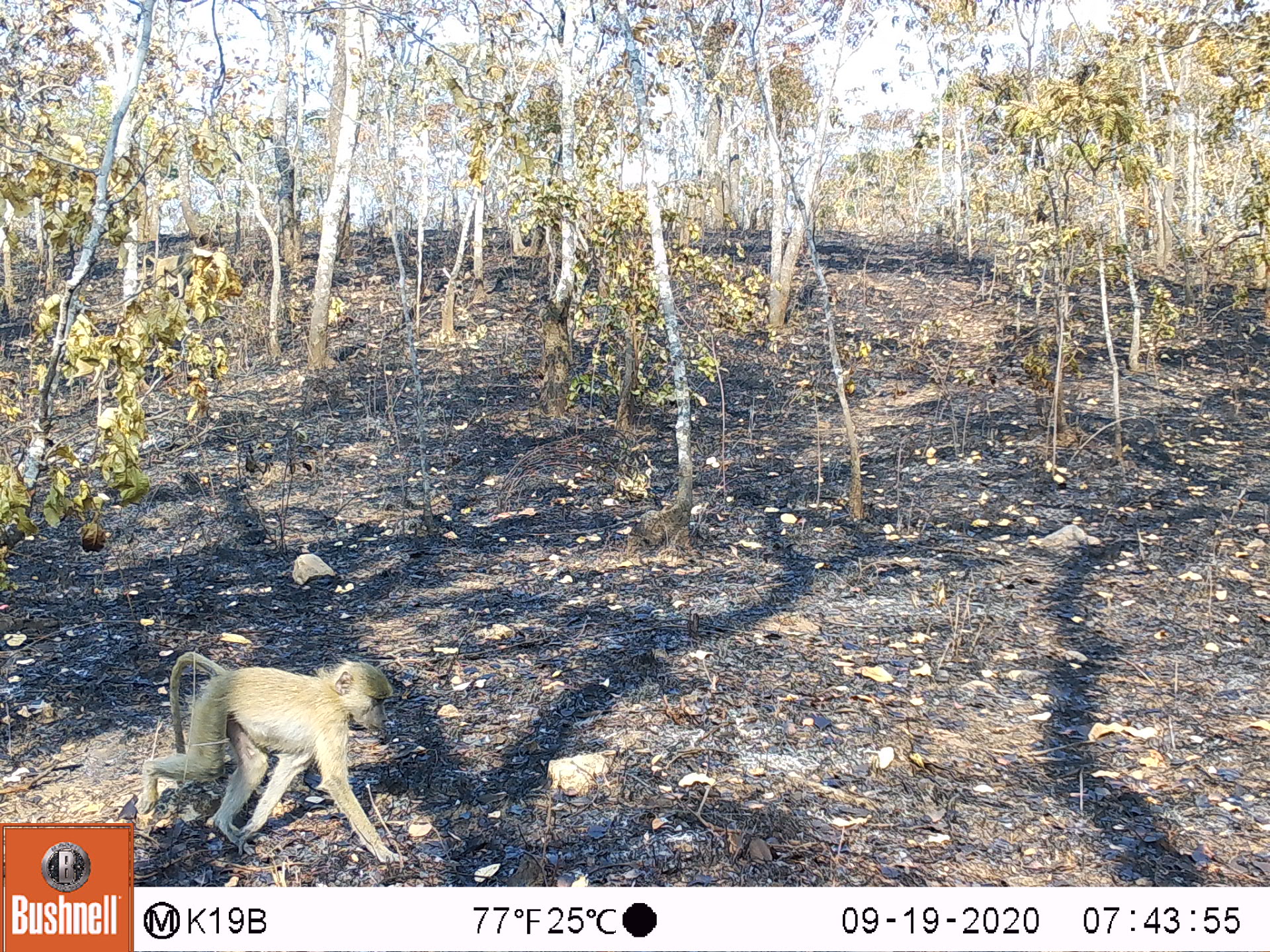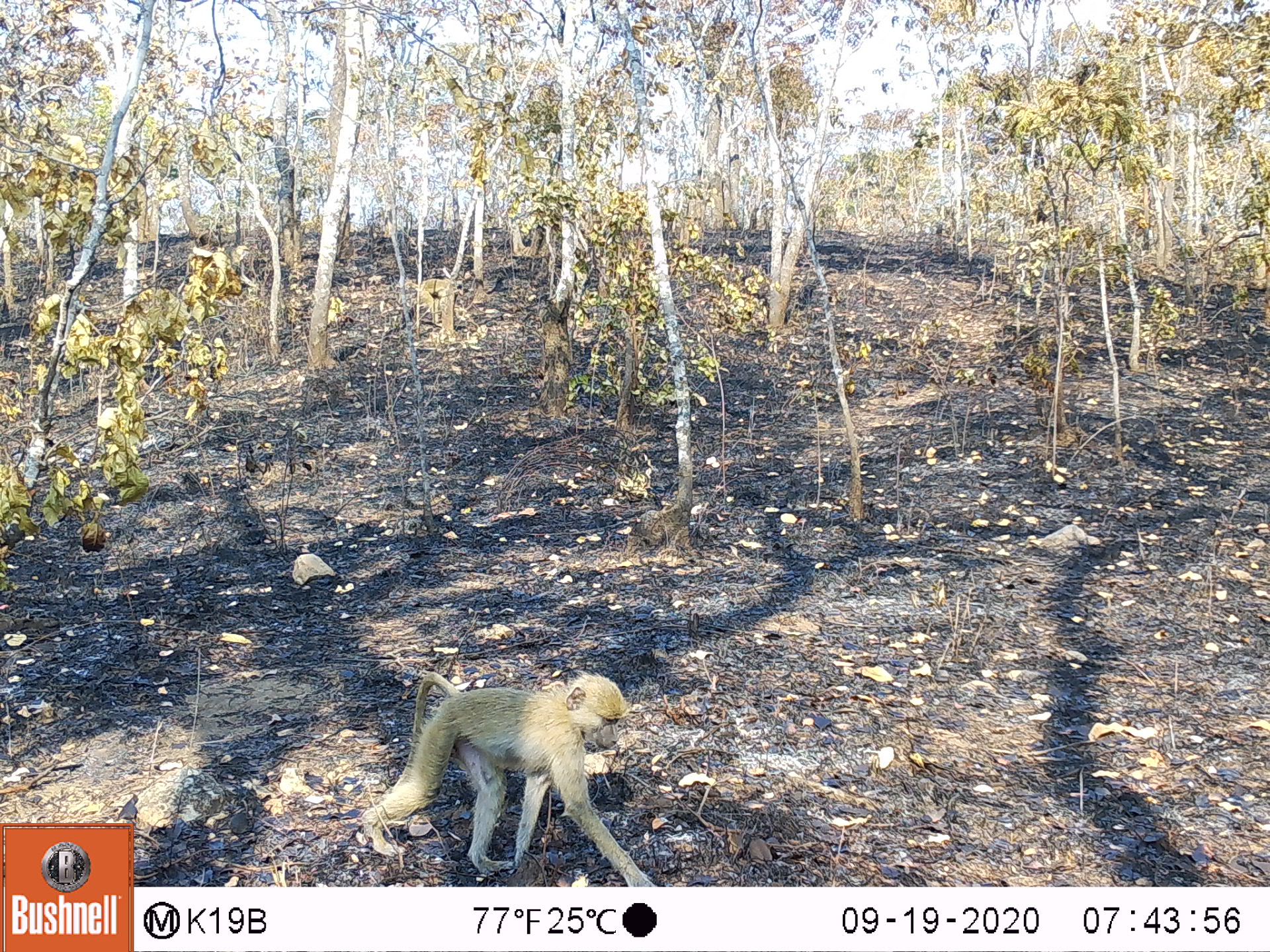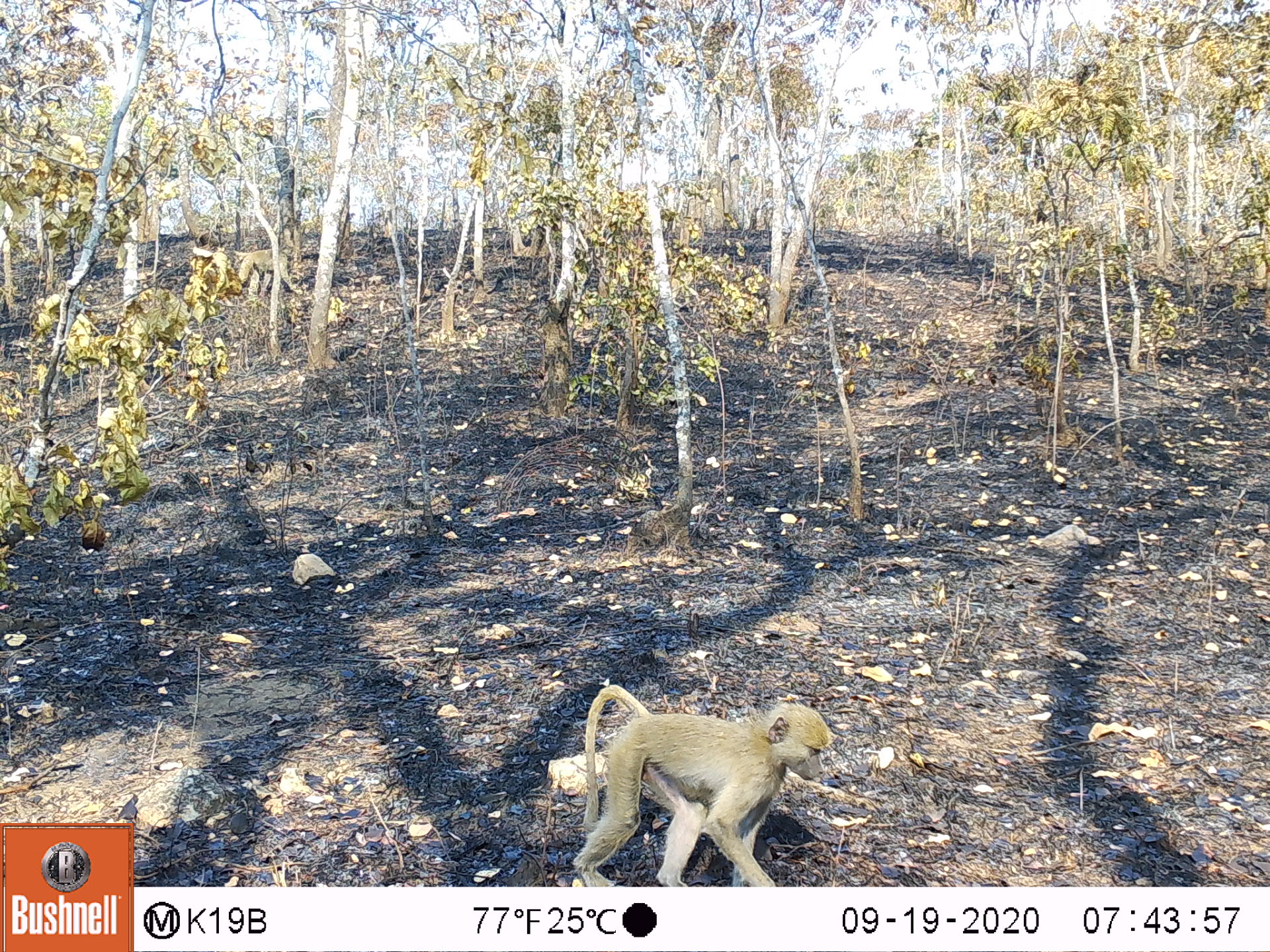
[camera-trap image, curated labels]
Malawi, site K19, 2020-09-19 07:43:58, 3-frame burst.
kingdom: Animalia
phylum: Chordata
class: Mammalia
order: Primates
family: Cercopithecidae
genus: Papio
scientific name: Papio cynocephalus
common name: yellow baboon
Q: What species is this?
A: Yellow baboon (Papio cynocephalus).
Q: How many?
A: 2.